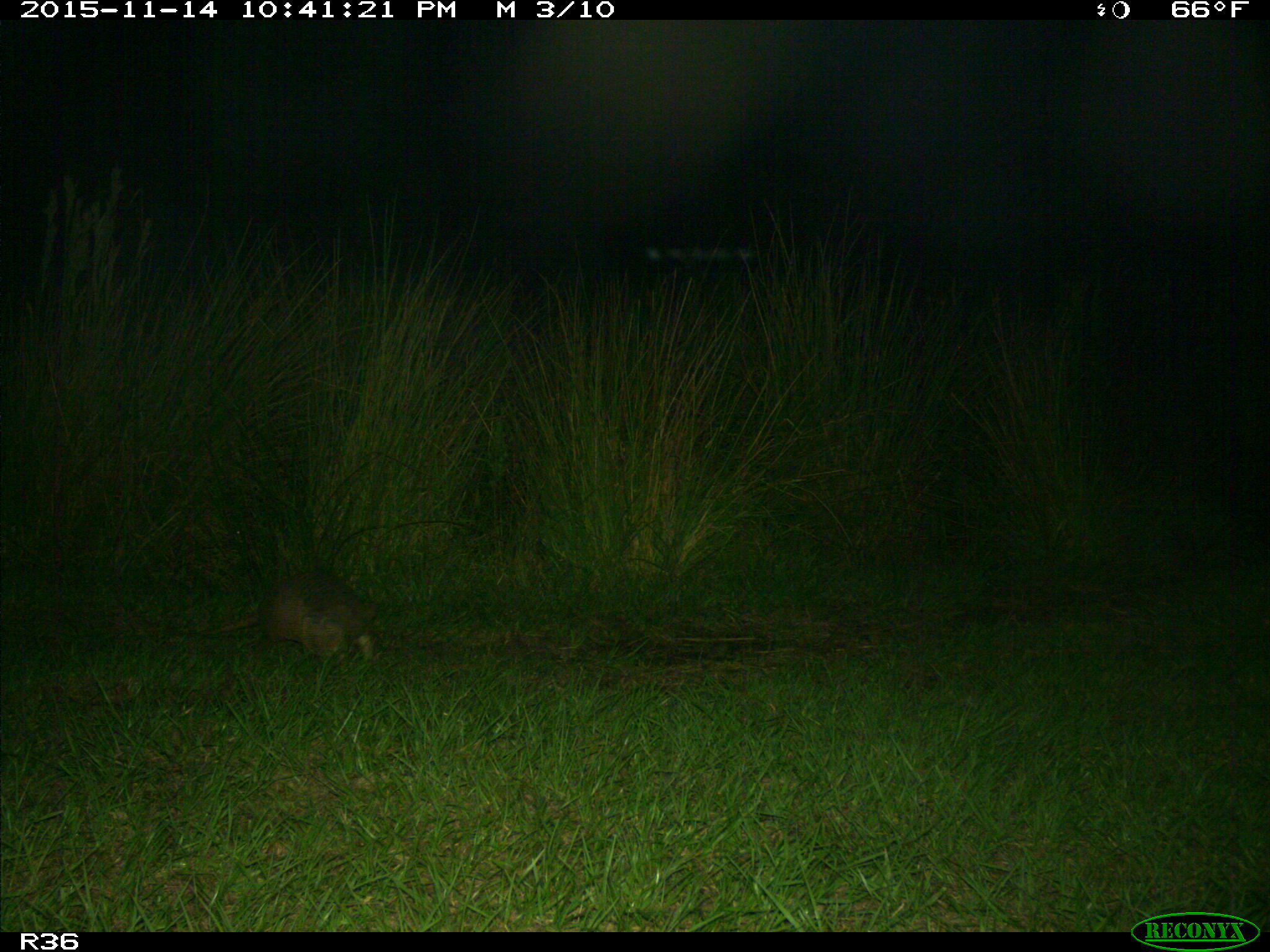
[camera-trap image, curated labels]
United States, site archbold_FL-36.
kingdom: Animalia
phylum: Chordata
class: Mammalia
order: Cingulata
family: Dasypodidae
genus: Dasypus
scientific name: Dasypus novemcinctus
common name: nine-banded armadillo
Dasypus novemcinctus (nine-banded armadillo).